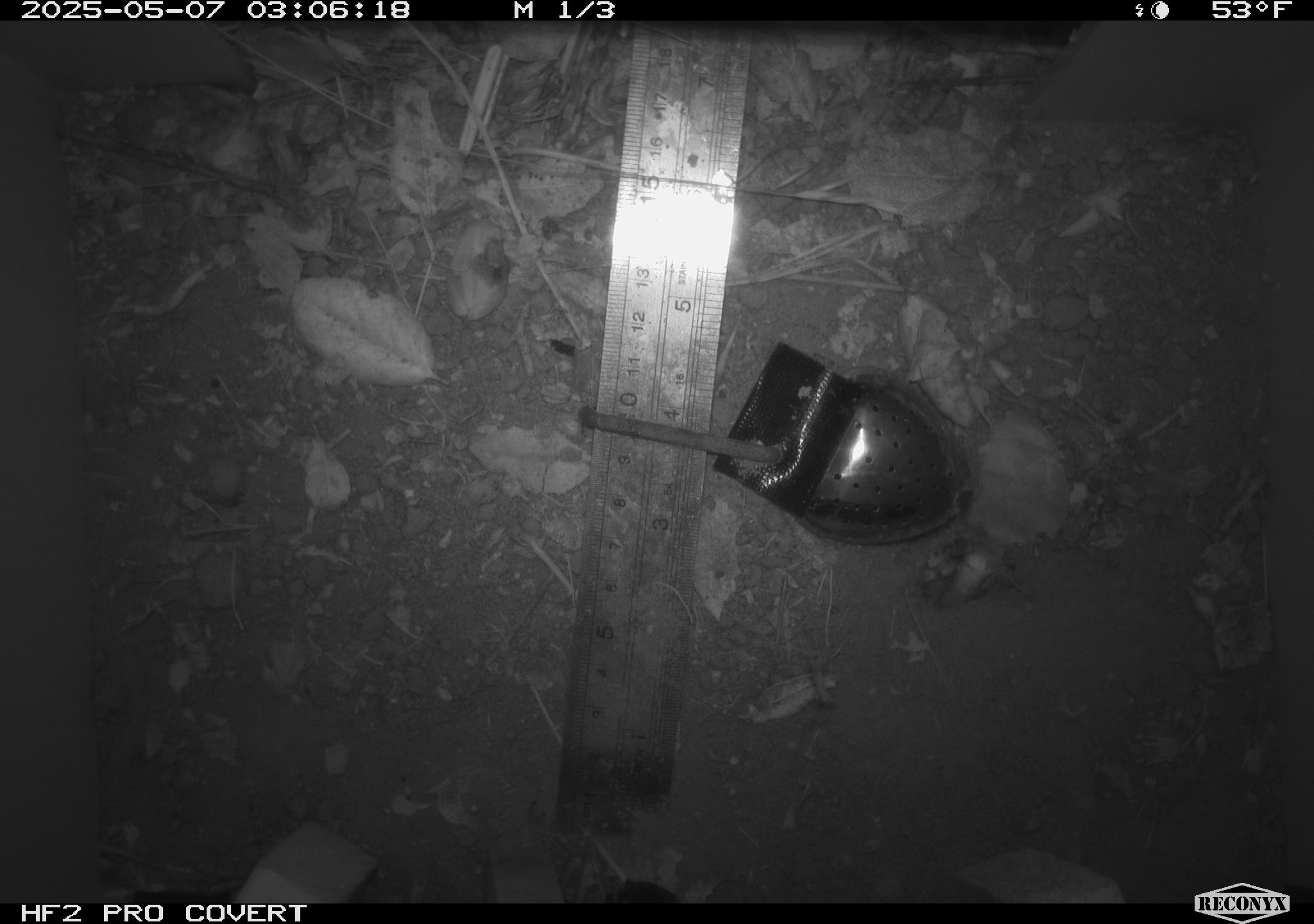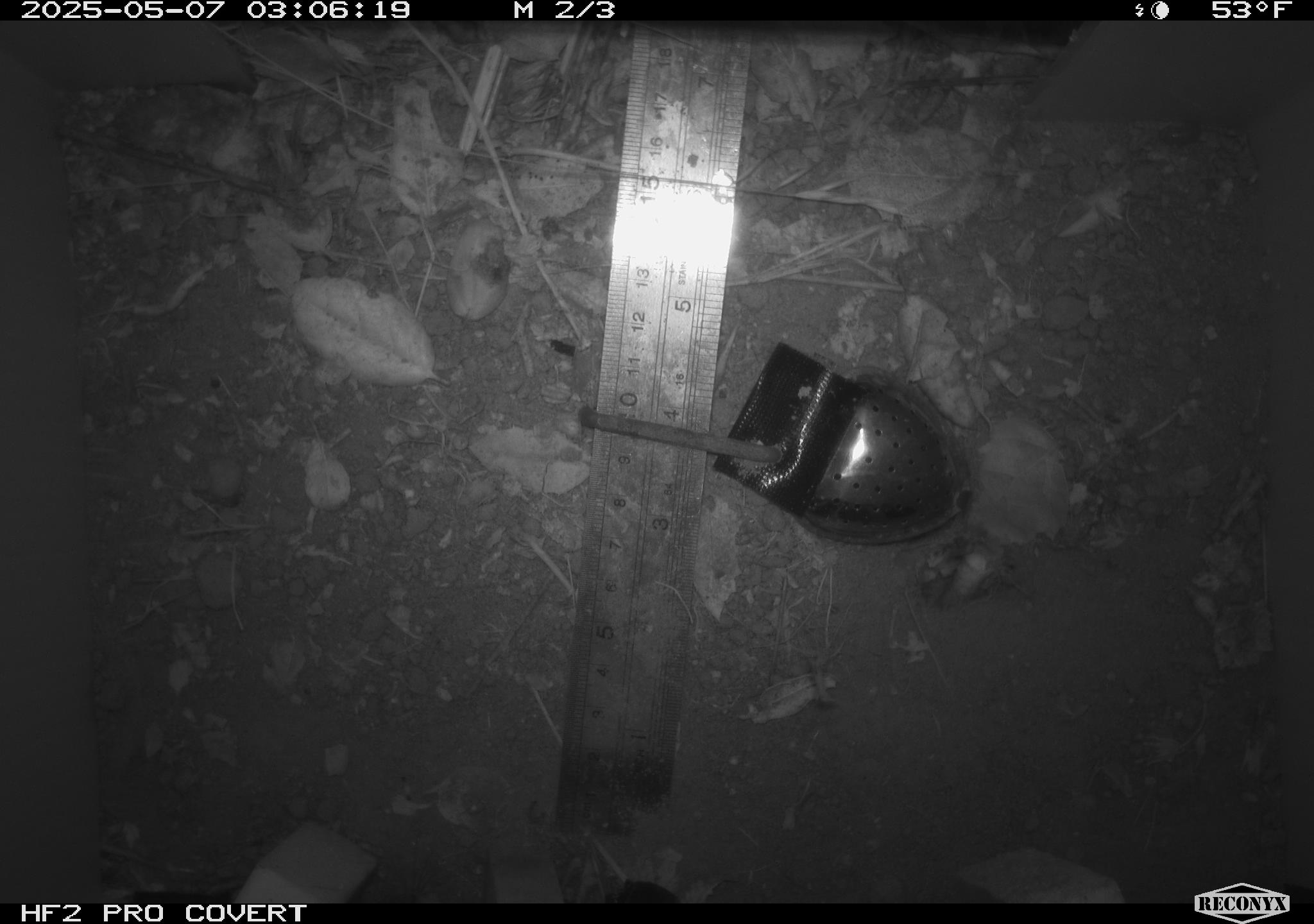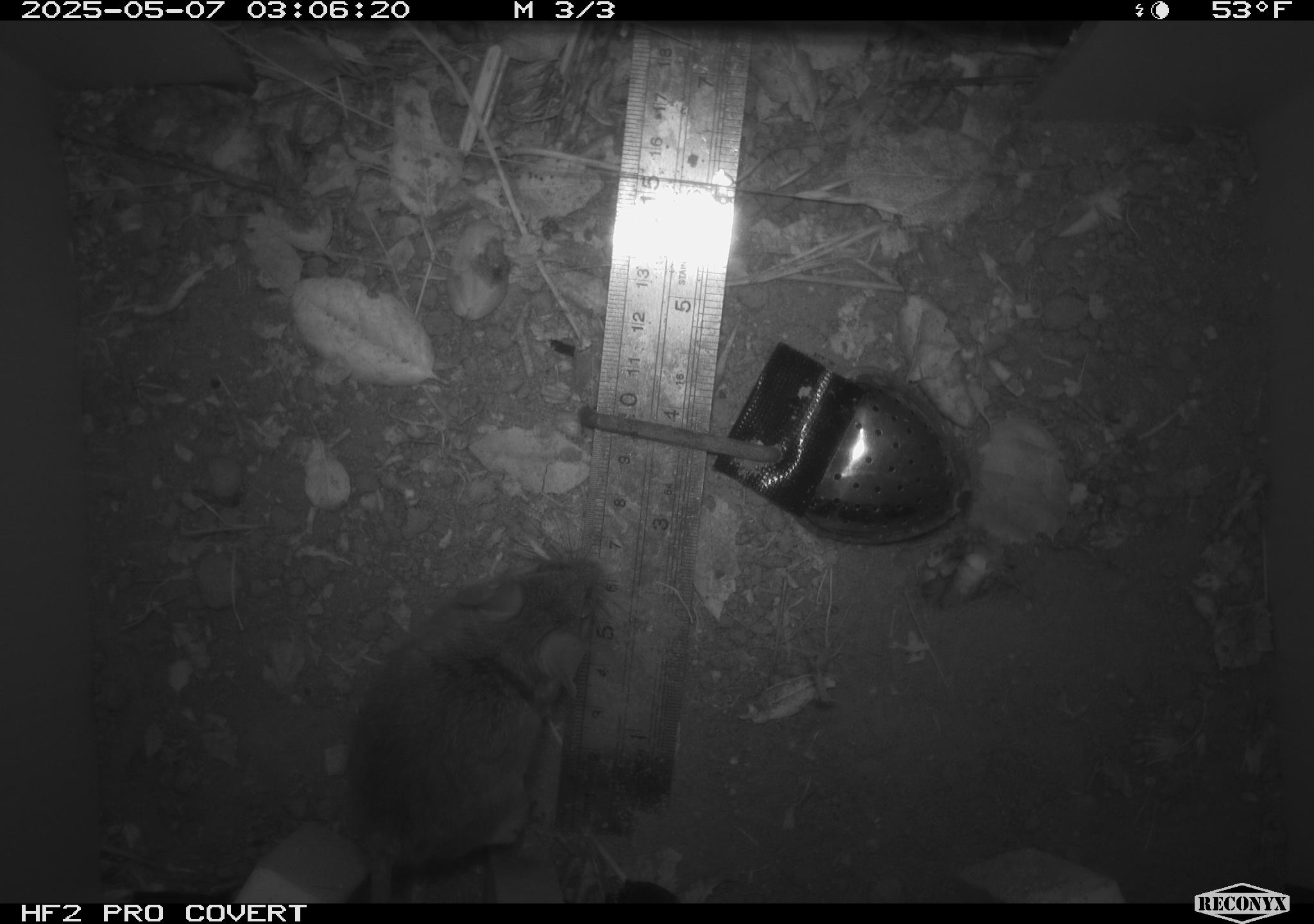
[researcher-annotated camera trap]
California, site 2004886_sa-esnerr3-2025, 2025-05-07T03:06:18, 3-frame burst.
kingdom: Animalia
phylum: Chordata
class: Mammalia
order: Rodentia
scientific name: Rodentia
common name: rodent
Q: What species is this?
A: Rodent (Rodentia).